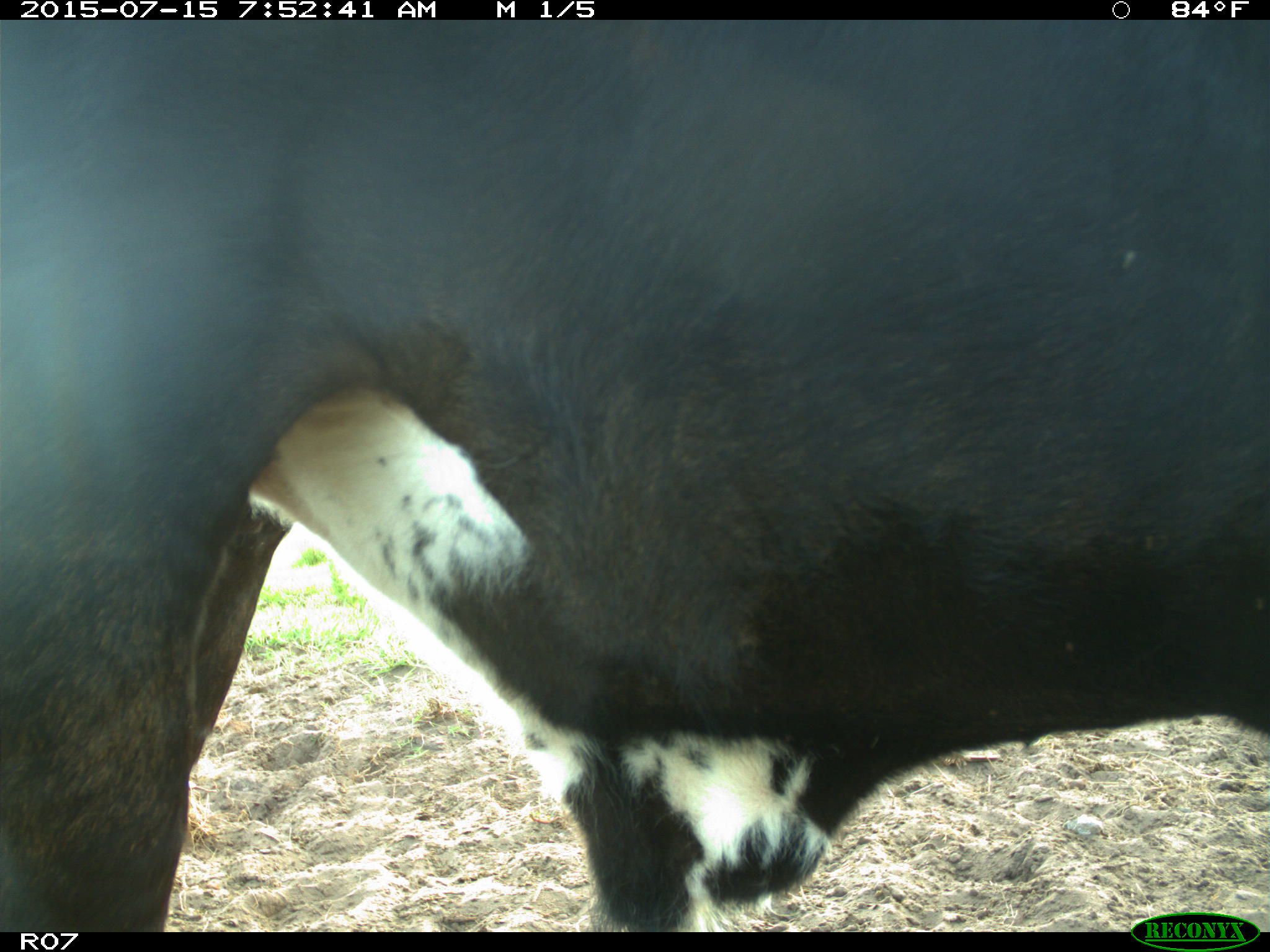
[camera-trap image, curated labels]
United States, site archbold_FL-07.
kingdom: Animalia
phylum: Chordata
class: Mammalia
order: Artiodactyla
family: Bovidae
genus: Bos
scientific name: Bos taurus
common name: domestic cow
Bos taurus (domestic cow).